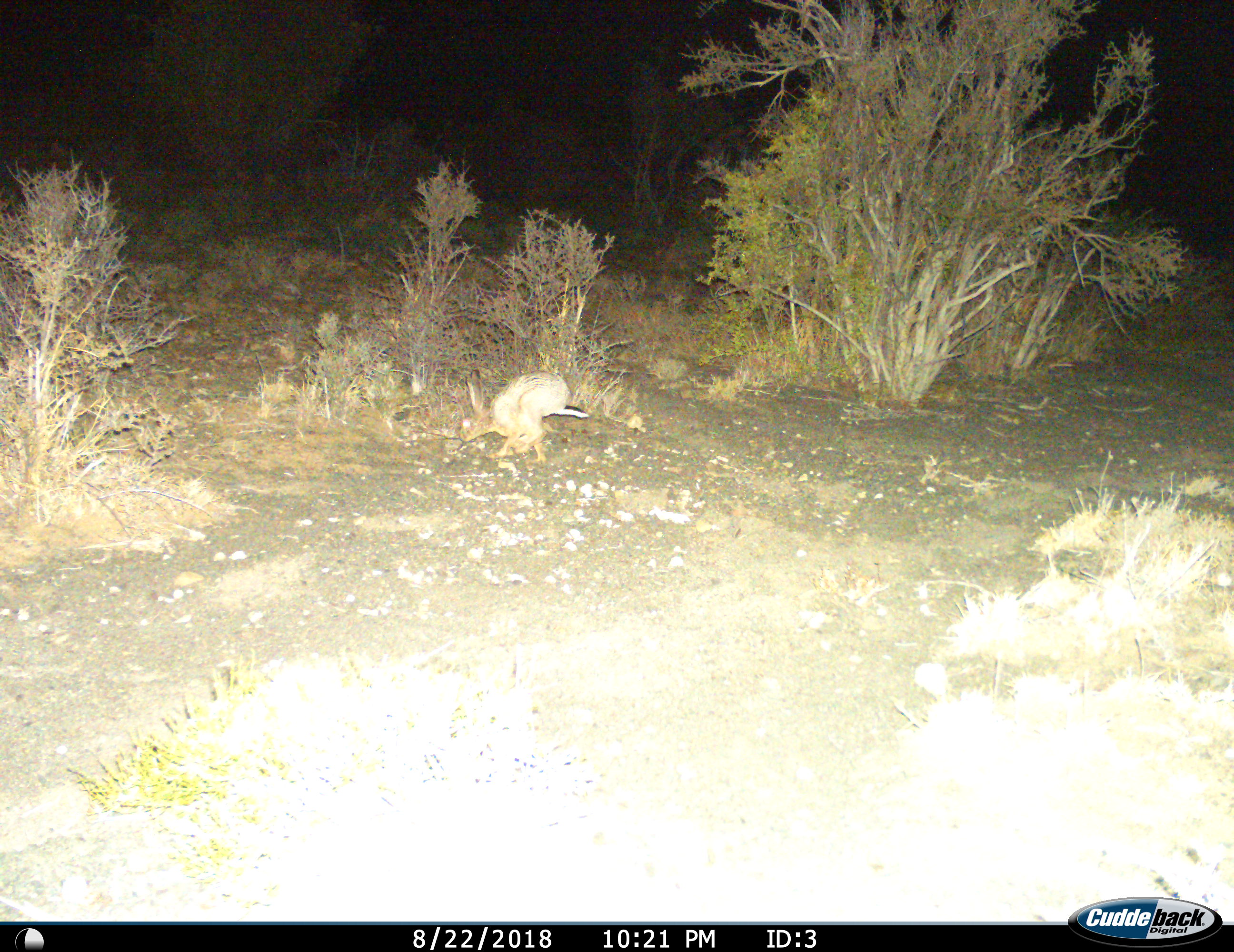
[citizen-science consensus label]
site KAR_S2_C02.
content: unidentified animal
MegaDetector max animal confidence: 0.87